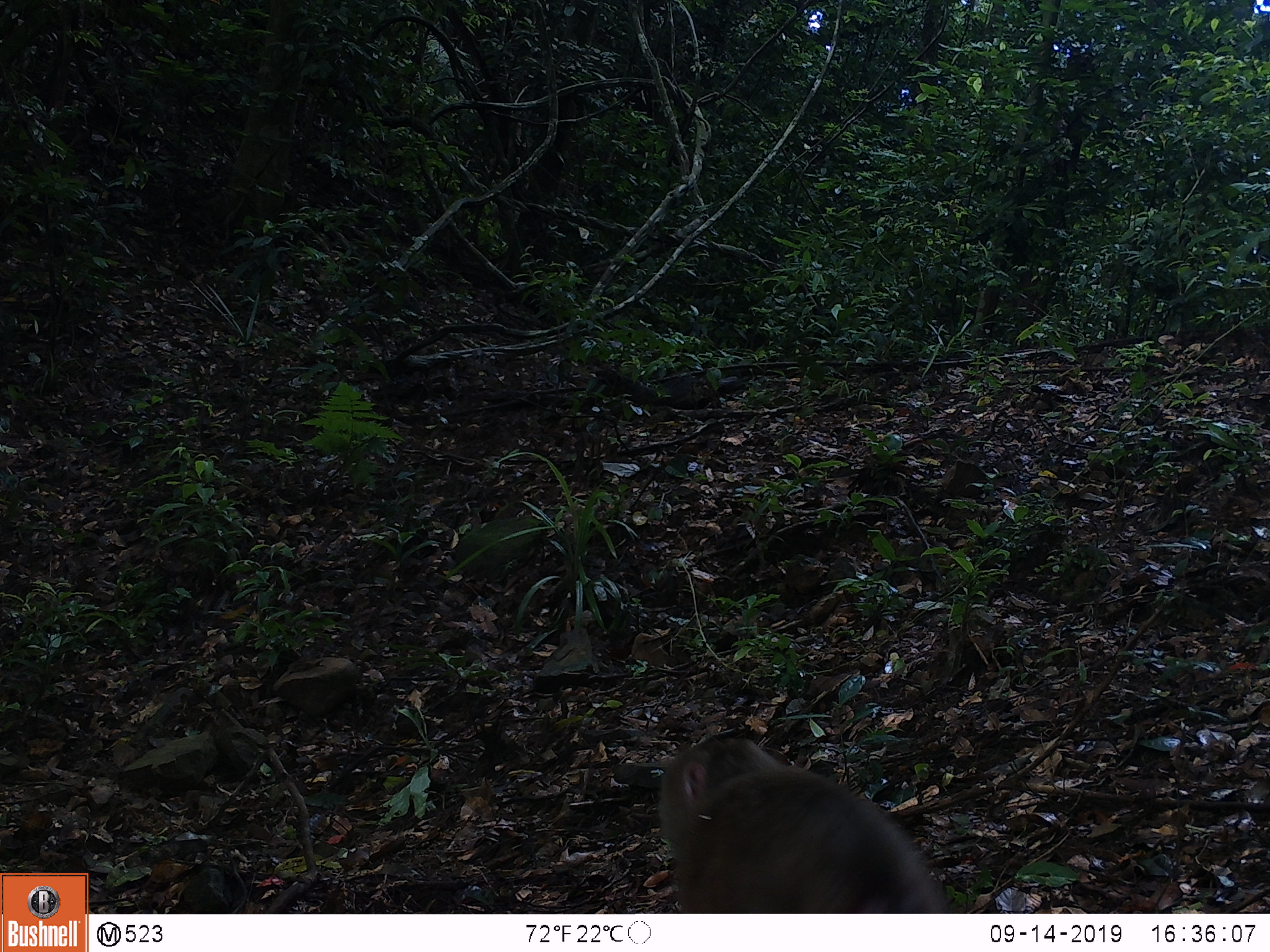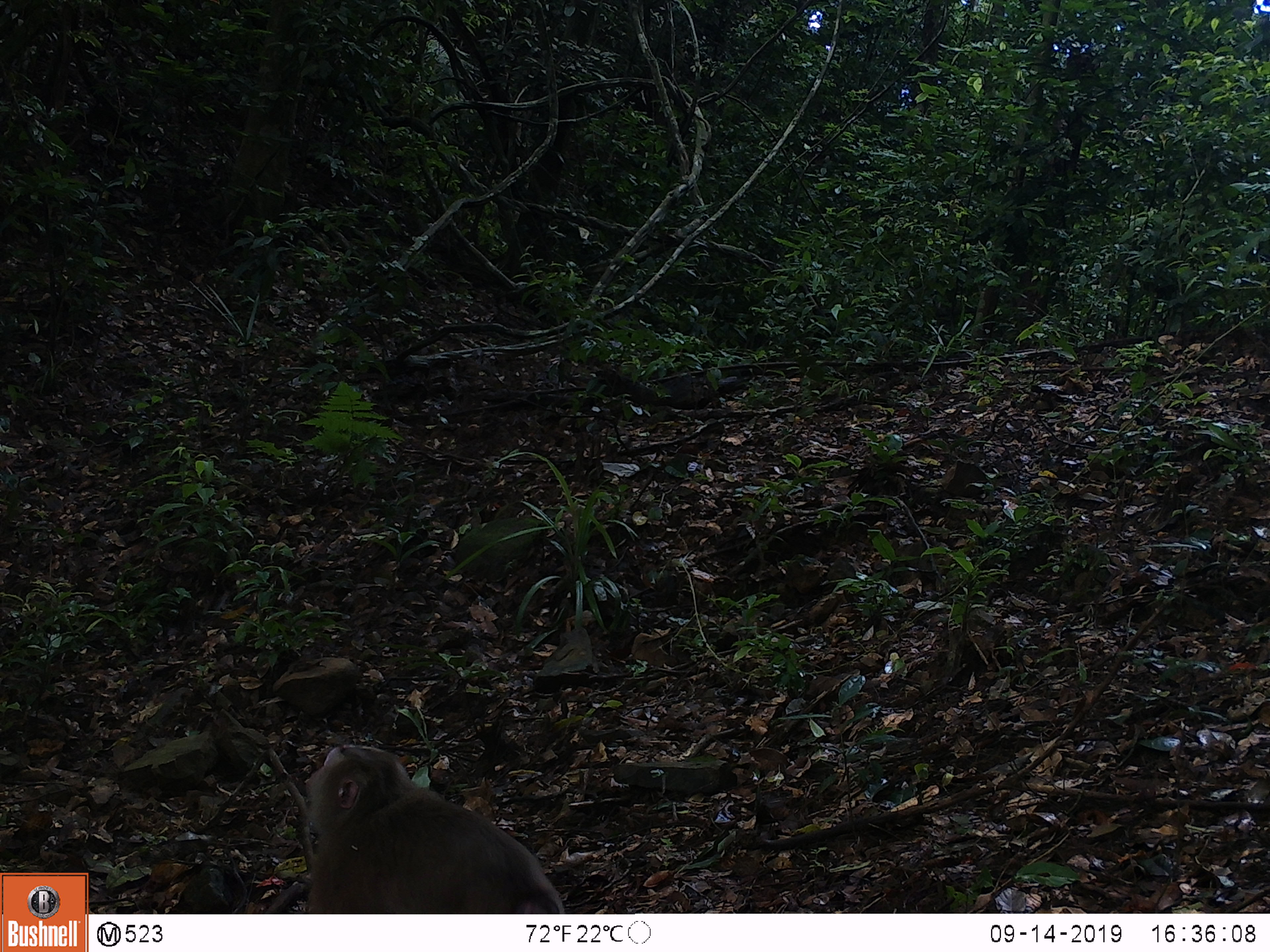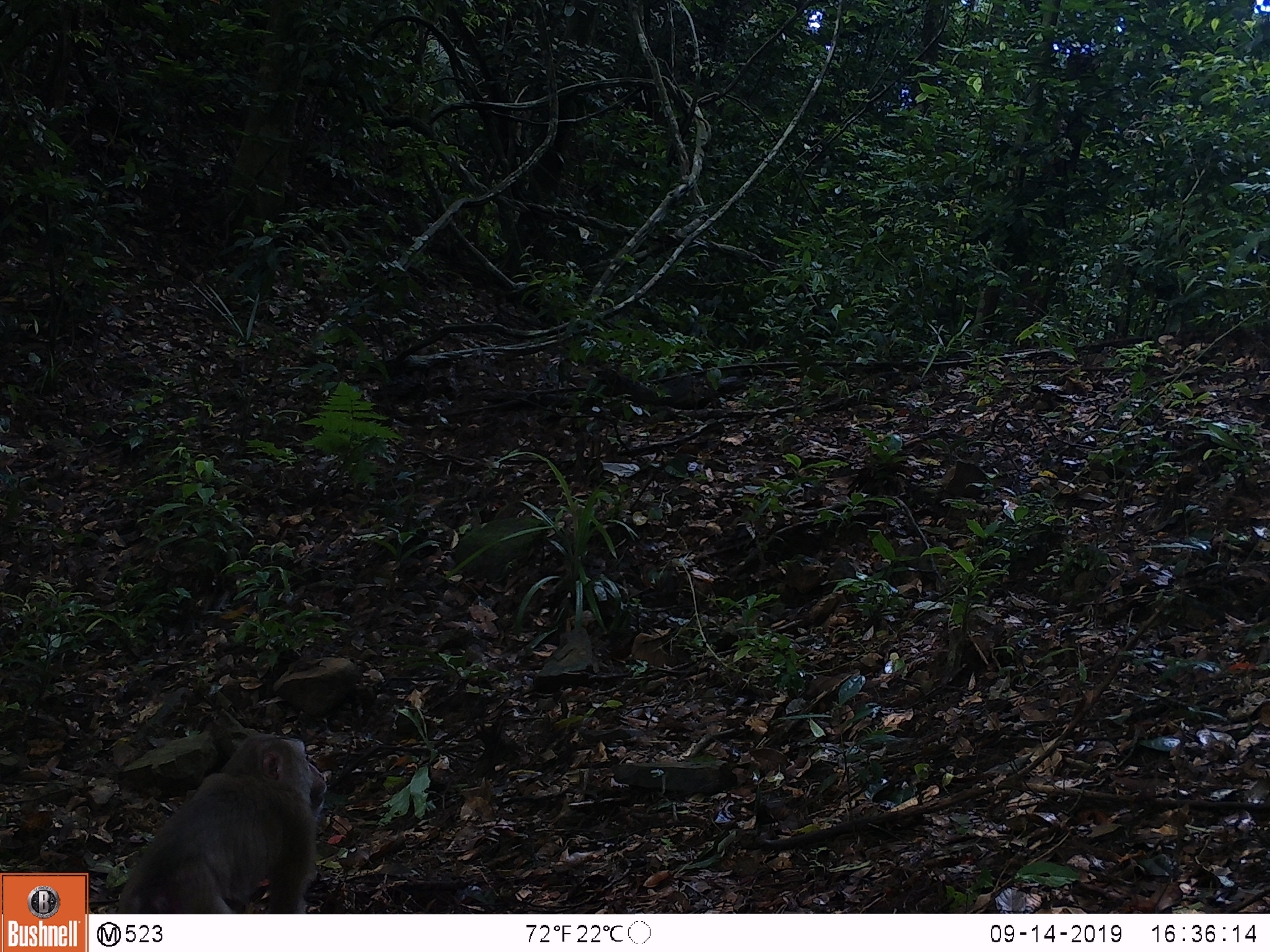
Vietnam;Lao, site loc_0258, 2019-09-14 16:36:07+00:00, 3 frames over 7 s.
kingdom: Animalia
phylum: Chordata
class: Mammalia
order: Primates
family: Cercopithecidae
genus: Macaca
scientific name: Macaca nemestrina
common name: pig-tailed macaque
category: pig tailed macaque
Pig tailed macaque (pig-tailed macaque) (Macaca nemestrina). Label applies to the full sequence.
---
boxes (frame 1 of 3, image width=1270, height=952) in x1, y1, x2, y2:
pig tailed macaque: 657, 737, 950, 913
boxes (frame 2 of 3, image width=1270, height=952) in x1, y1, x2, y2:
pig tailed macaque: 303, 744, 565, 914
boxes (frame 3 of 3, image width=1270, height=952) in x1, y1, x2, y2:
pig tailed macaque: 118, 732, 327, 914